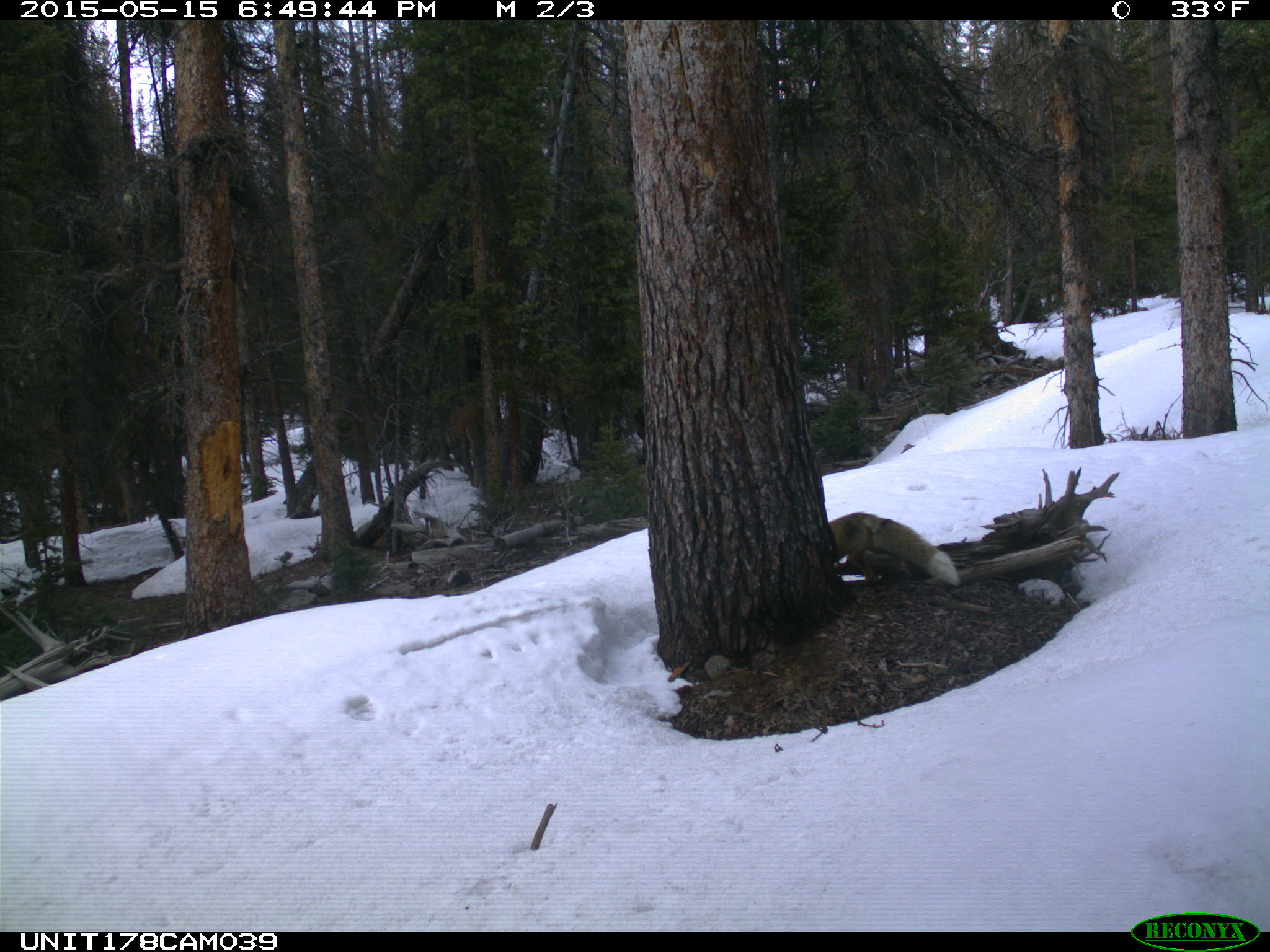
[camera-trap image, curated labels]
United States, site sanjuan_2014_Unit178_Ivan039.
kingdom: Animalia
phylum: Chordata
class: Mammalia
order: Carnivora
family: Canidae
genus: Vulpes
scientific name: Vulpes vulpes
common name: red fox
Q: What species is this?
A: Vulpes vulpes (red fox).